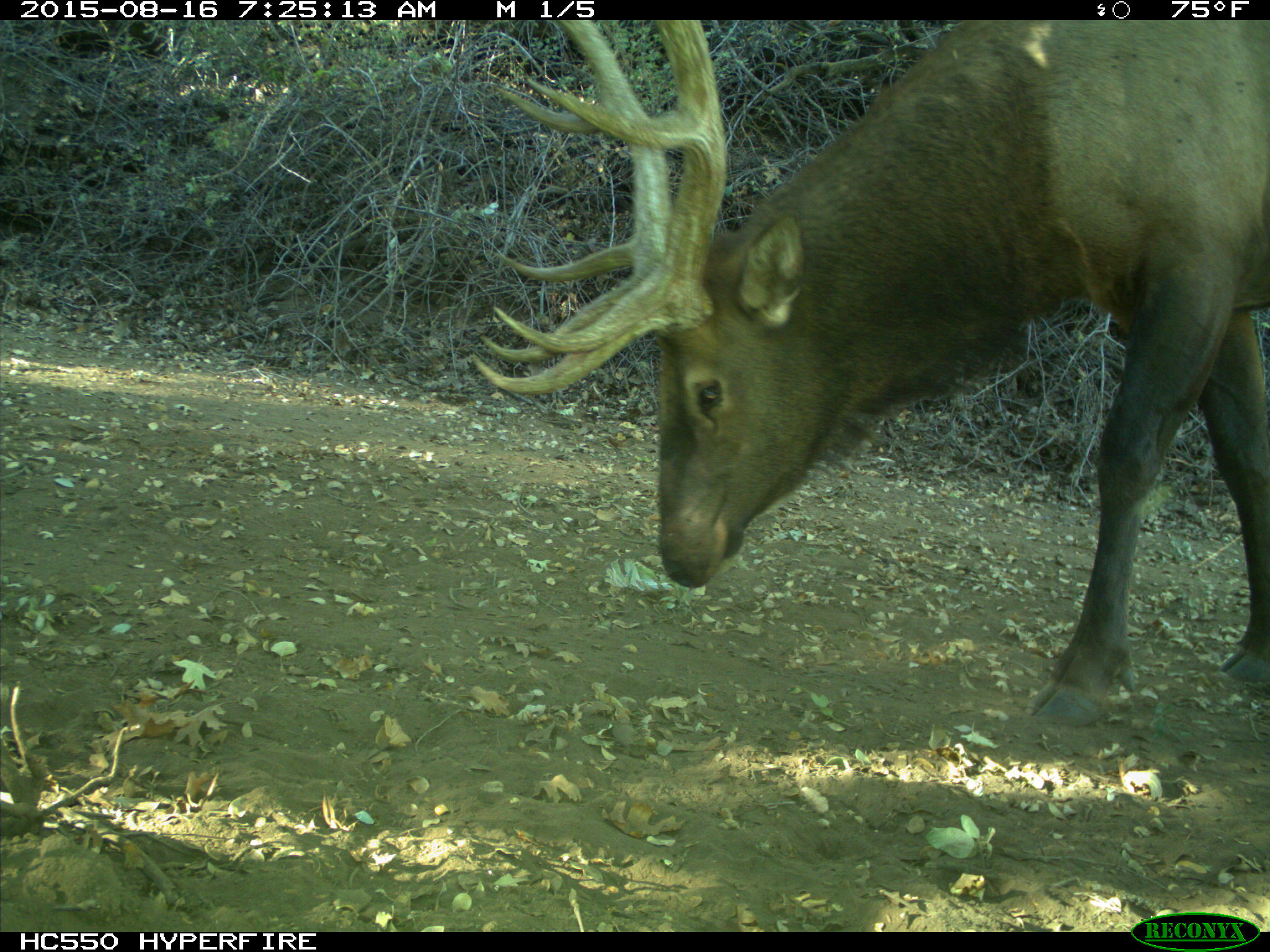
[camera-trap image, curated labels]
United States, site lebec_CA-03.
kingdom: Animalia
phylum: Chordata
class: Mammalia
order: Artiodactyla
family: Cervidae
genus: Cervus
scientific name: Cervus canadensis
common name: elk